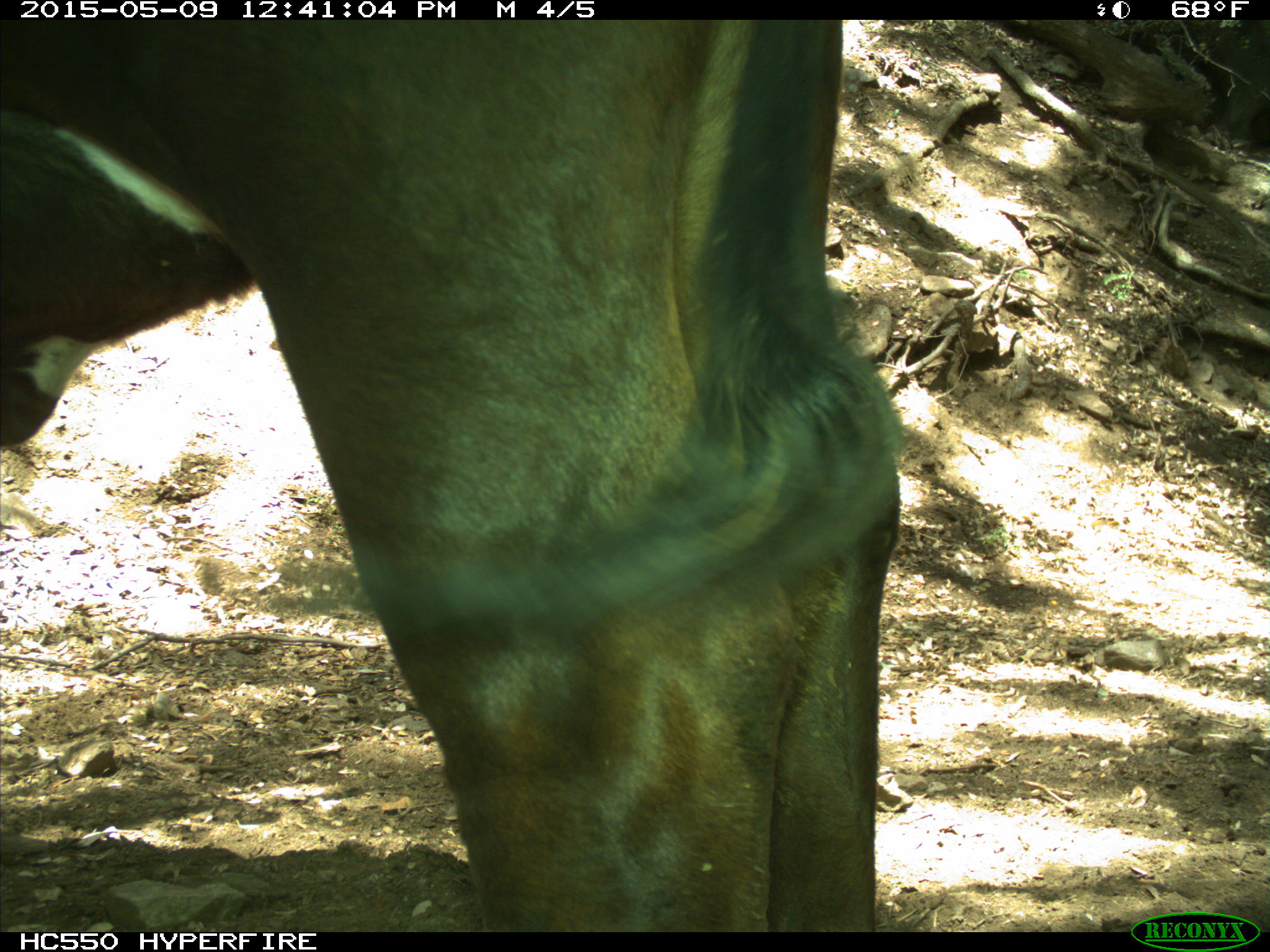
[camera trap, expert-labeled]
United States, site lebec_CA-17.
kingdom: Animalia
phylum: Chordata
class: Mammalia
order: Artiodactyla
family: Bovidae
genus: Bos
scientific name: Bos taurus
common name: domestic cow